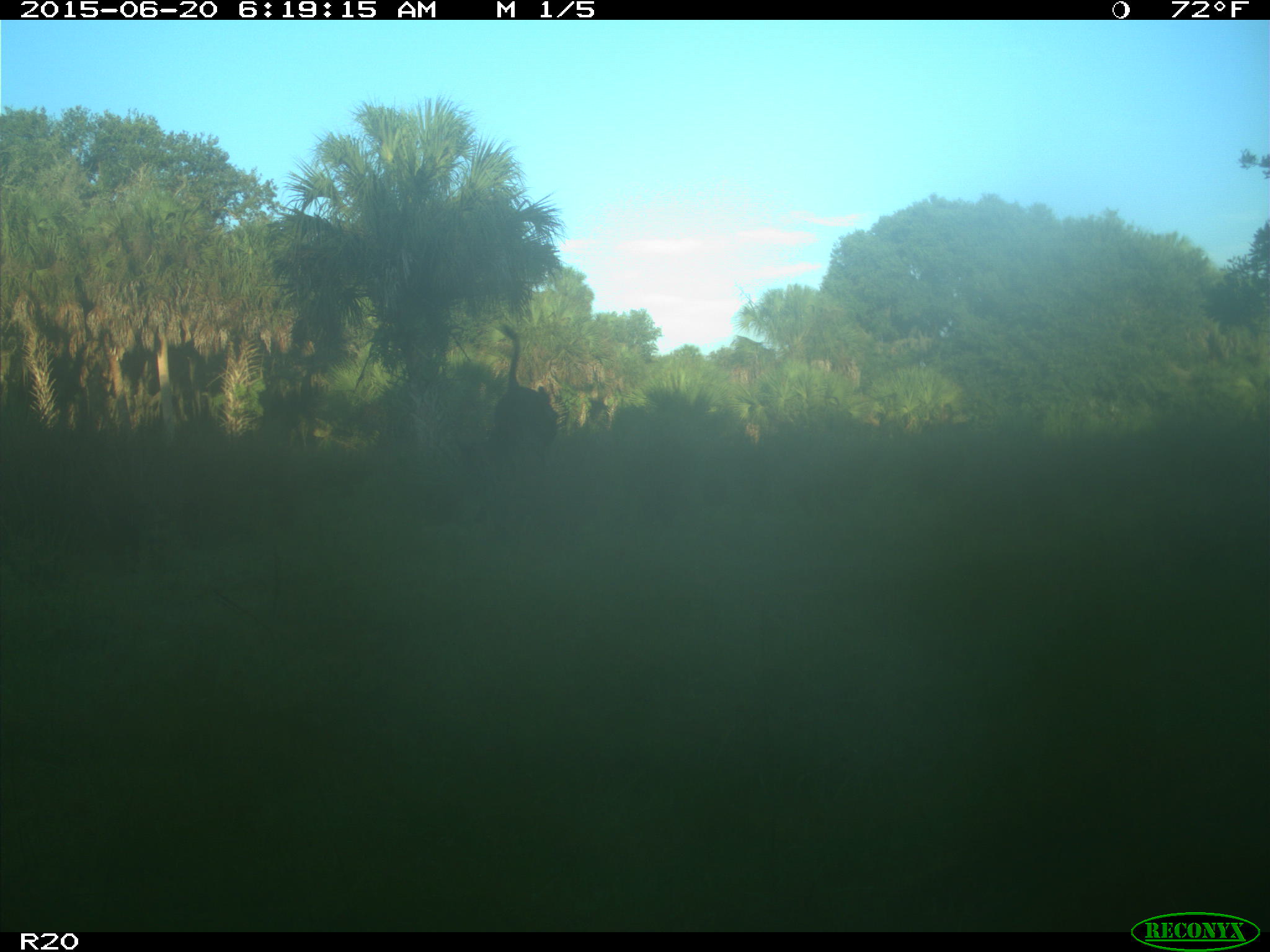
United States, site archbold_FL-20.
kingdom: Animalia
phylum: Chordata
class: Mammalia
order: Artiodactyla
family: Bovidae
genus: Bos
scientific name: Bos taurus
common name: domestic cow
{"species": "Bos taurus (domestic cow)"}